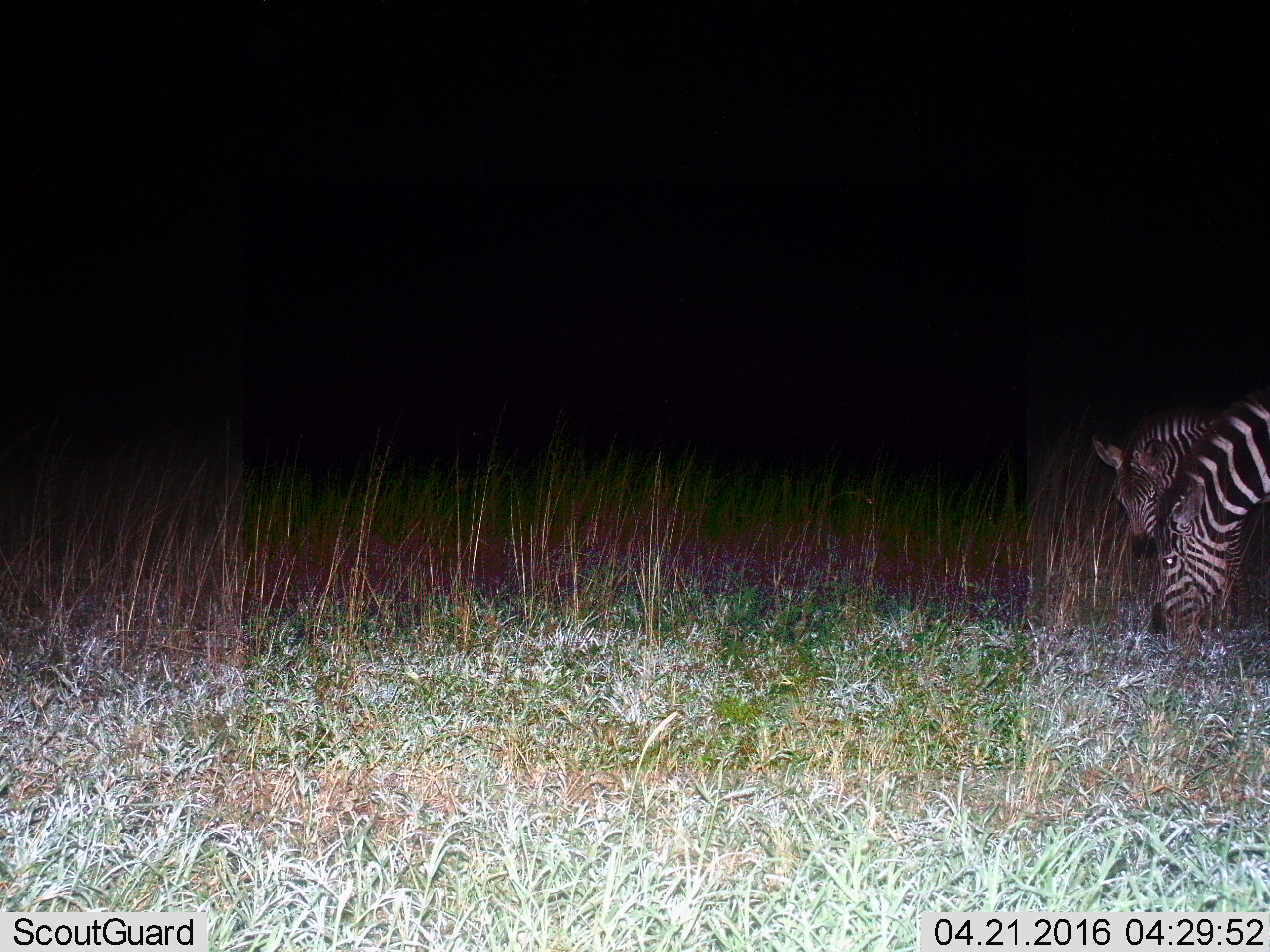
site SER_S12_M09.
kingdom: Animalia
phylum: Chordata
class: Mammalia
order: Perissodactyla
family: Equidae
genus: Equus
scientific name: Equus quagga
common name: plains zebra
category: zebraplains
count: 2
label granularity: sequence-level